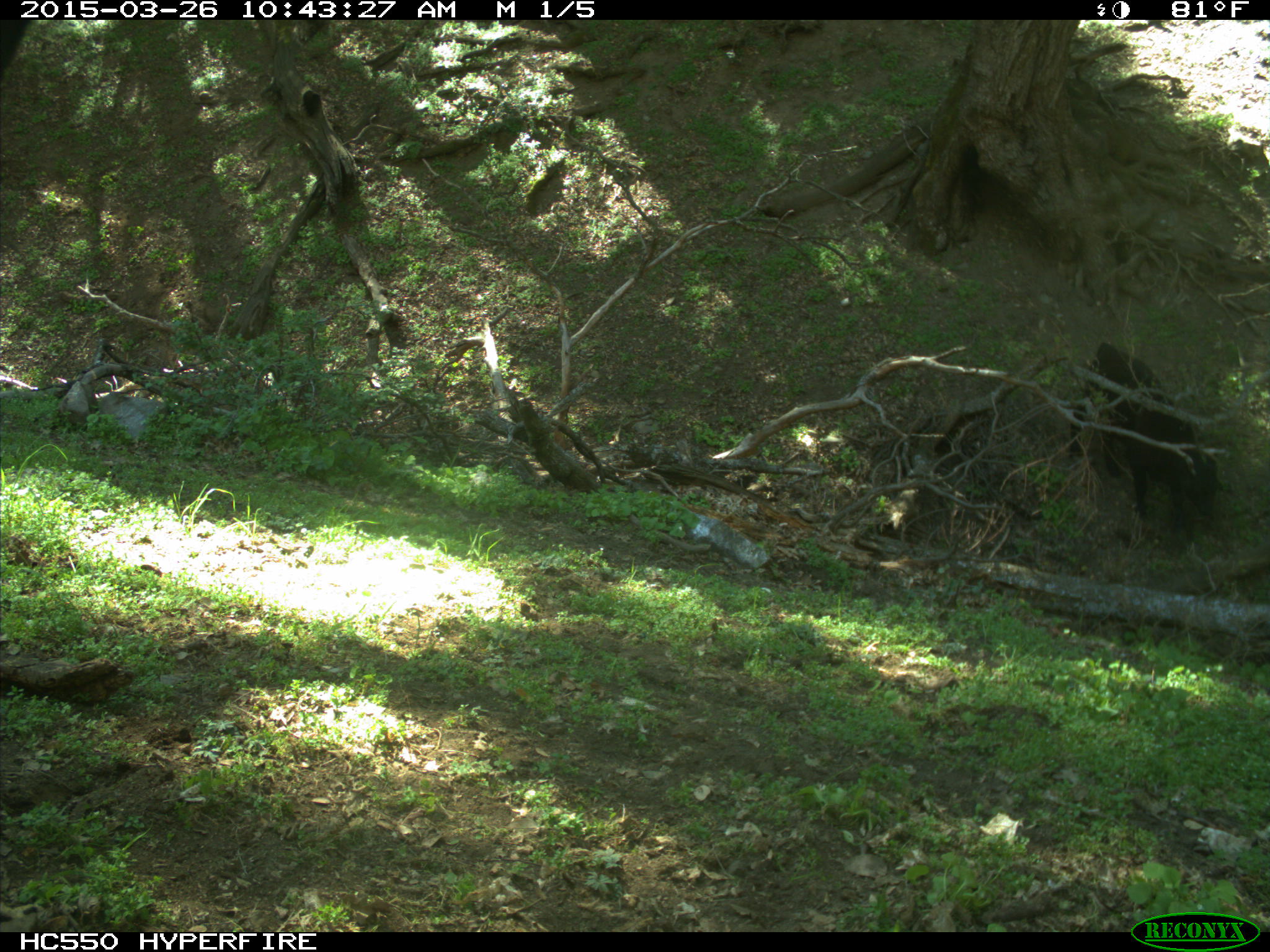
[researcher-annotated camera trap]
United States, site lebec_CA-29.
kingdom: Animalia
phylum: Chordata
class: Mammalia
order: Artiodactyla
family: Bovidae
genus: Bos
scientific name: Bos taurus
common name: domestic cow